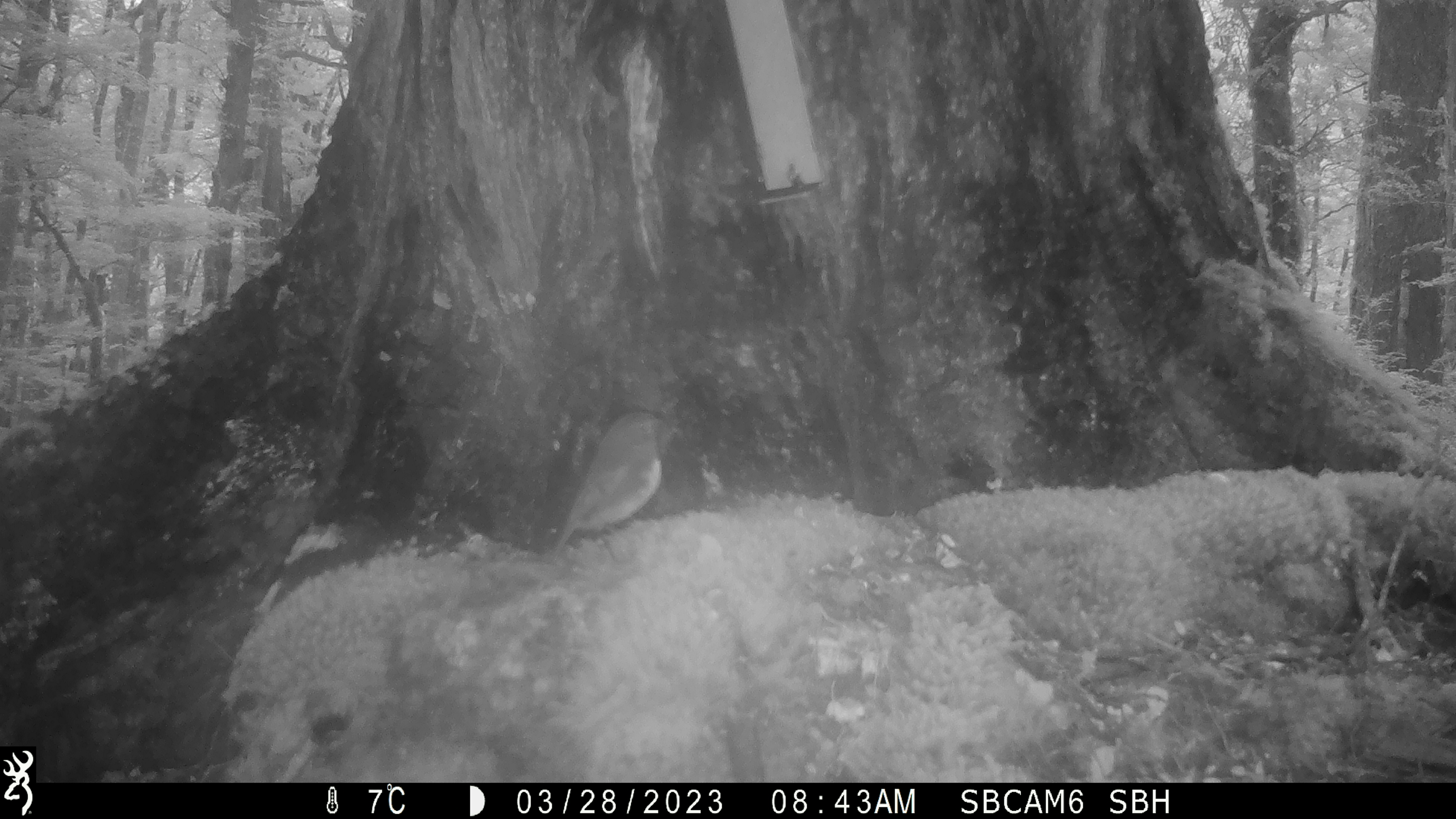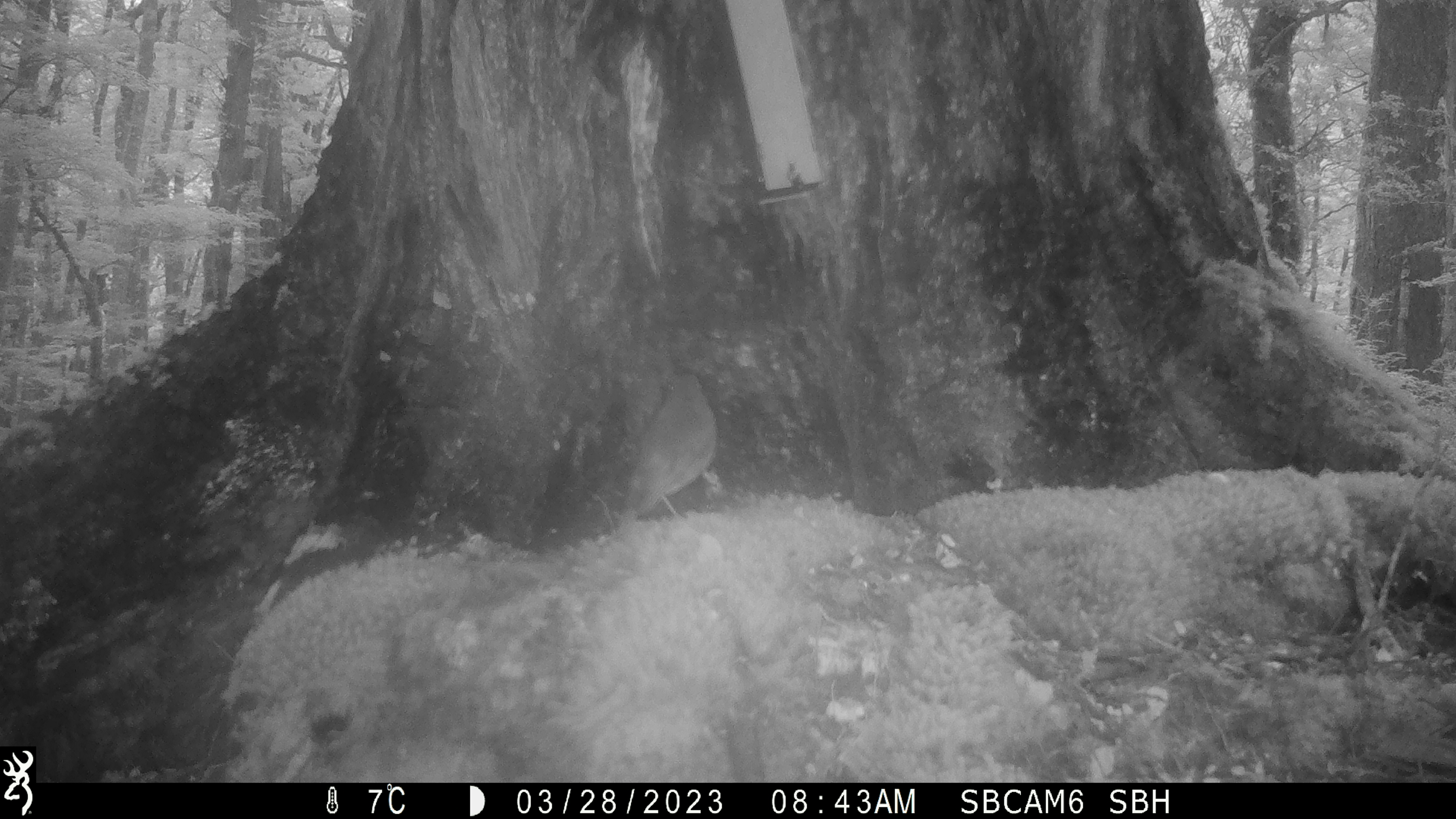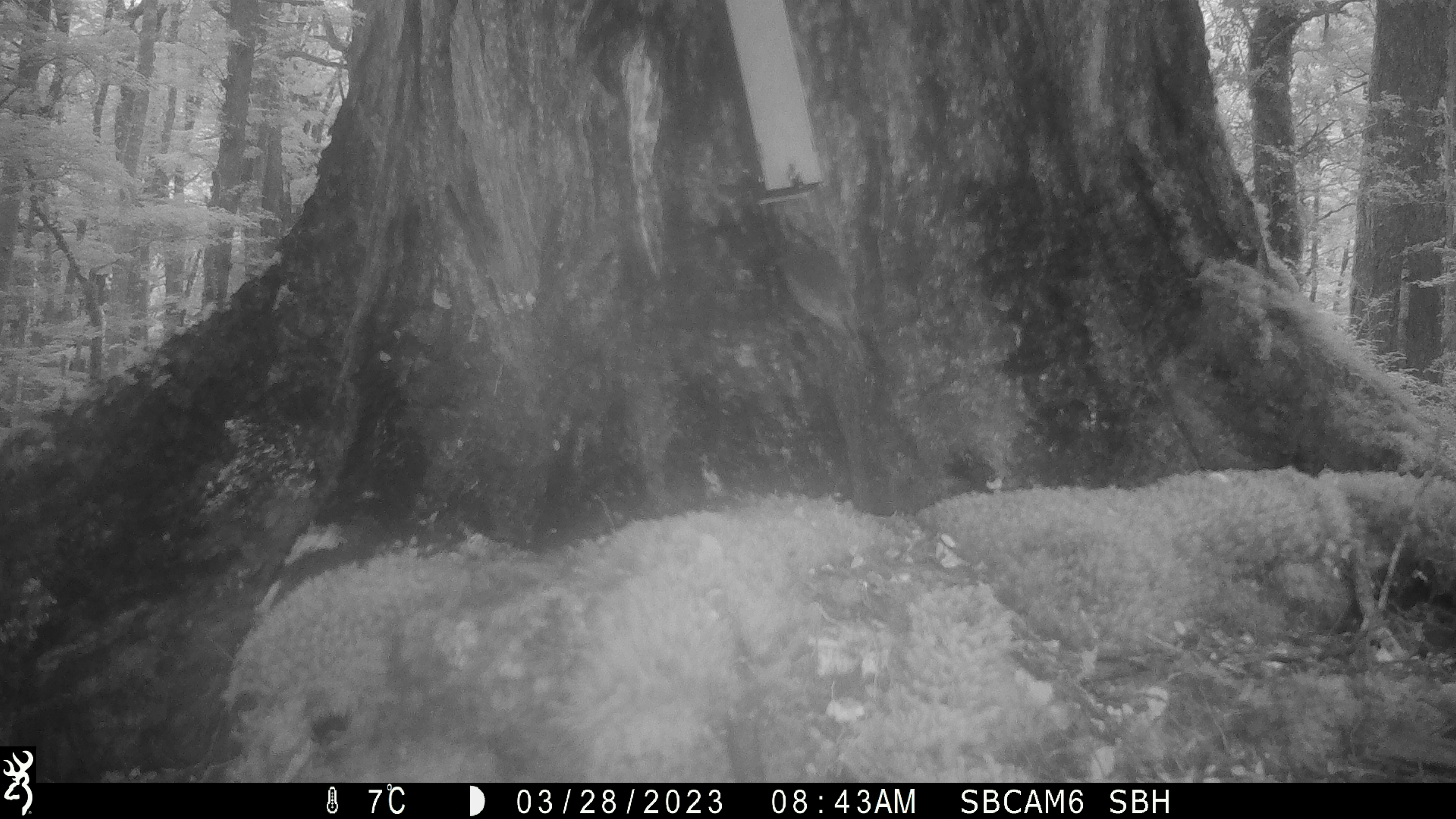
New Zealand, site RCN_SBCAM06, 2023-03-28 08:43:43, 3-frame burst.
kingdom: Animalia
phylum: Chordata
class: Aves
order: Passeriformes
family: Petroicidae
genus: Petroica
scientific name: Petroica australis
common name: new zealand robin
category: robin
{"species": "robin (new zealand robin) (Petroica australis)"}